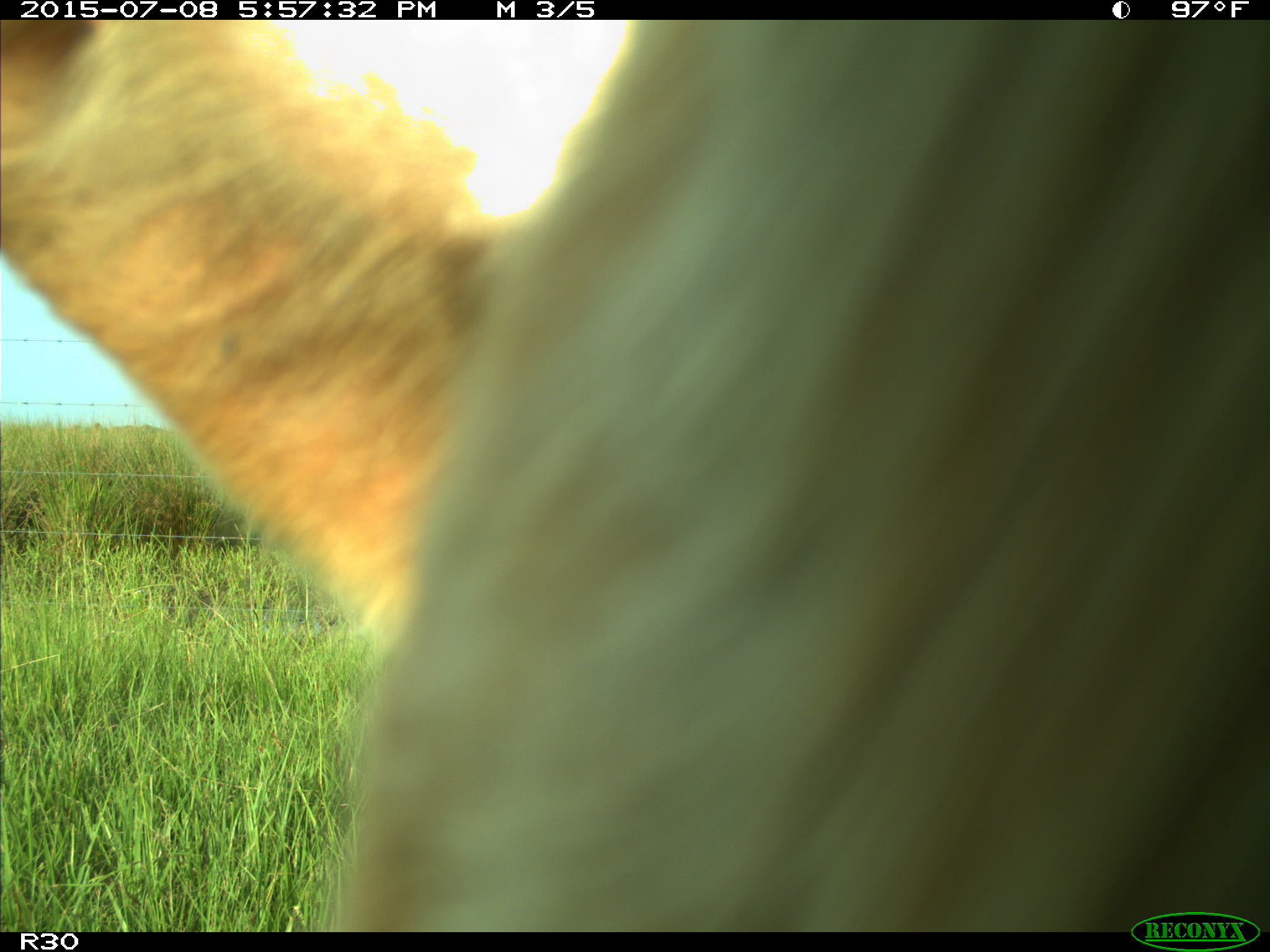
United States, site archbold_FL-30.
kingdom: Animalia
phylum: Chordata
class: Mammalia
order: Artiodactyla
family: Bovidae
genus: Bos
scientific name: Bos taurus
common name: domestic cow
Bos taurus (domestic cow).